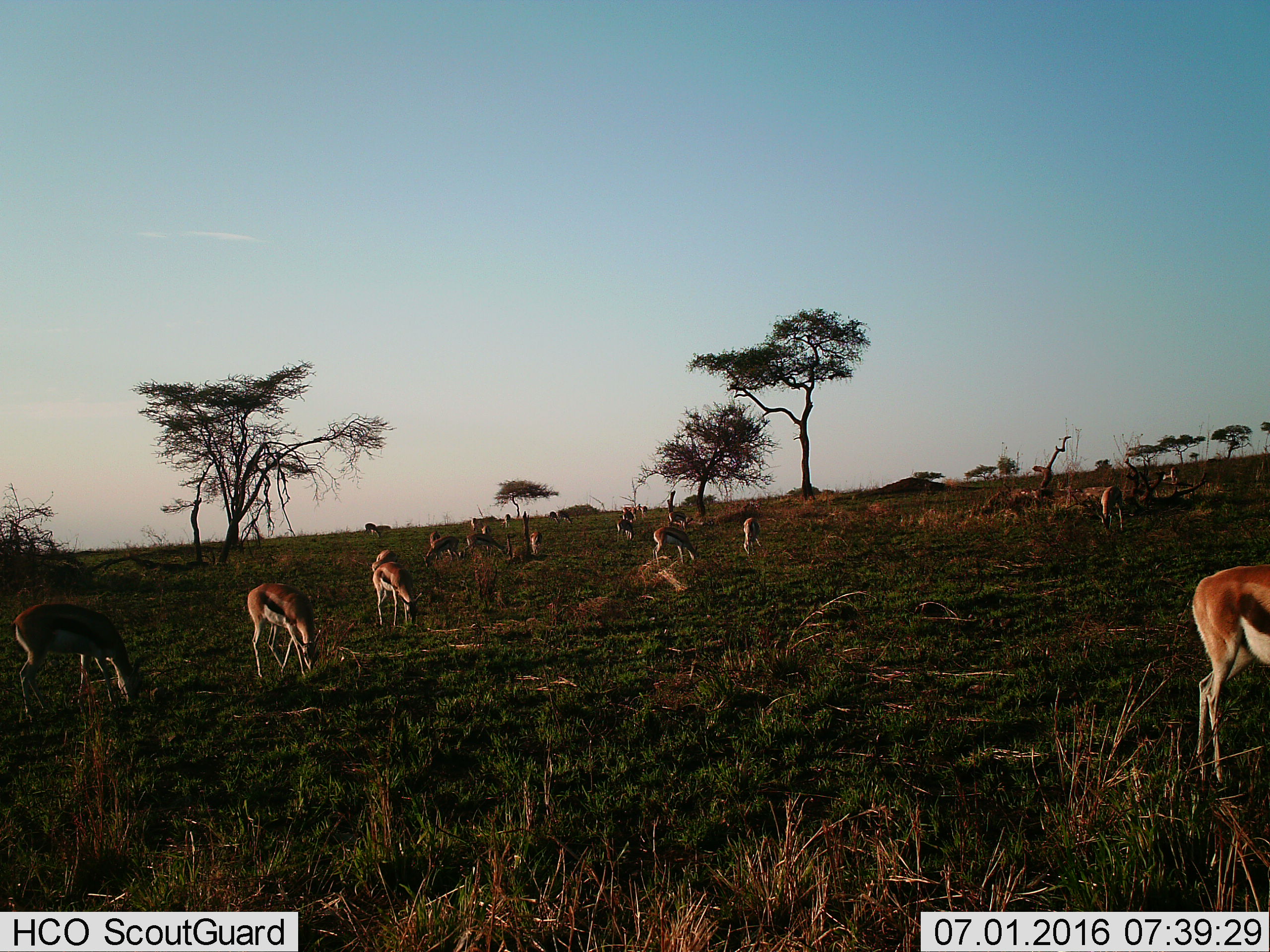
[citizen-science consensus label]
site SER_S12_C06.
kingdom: Animalia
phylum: Chordata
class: Mammalia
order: Artiodactyla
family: Bovidae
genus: Eudorcas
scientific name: Eudorcas thomsonii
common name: thomson's gazelle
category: gazellethomsons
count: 11-50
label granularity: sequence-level